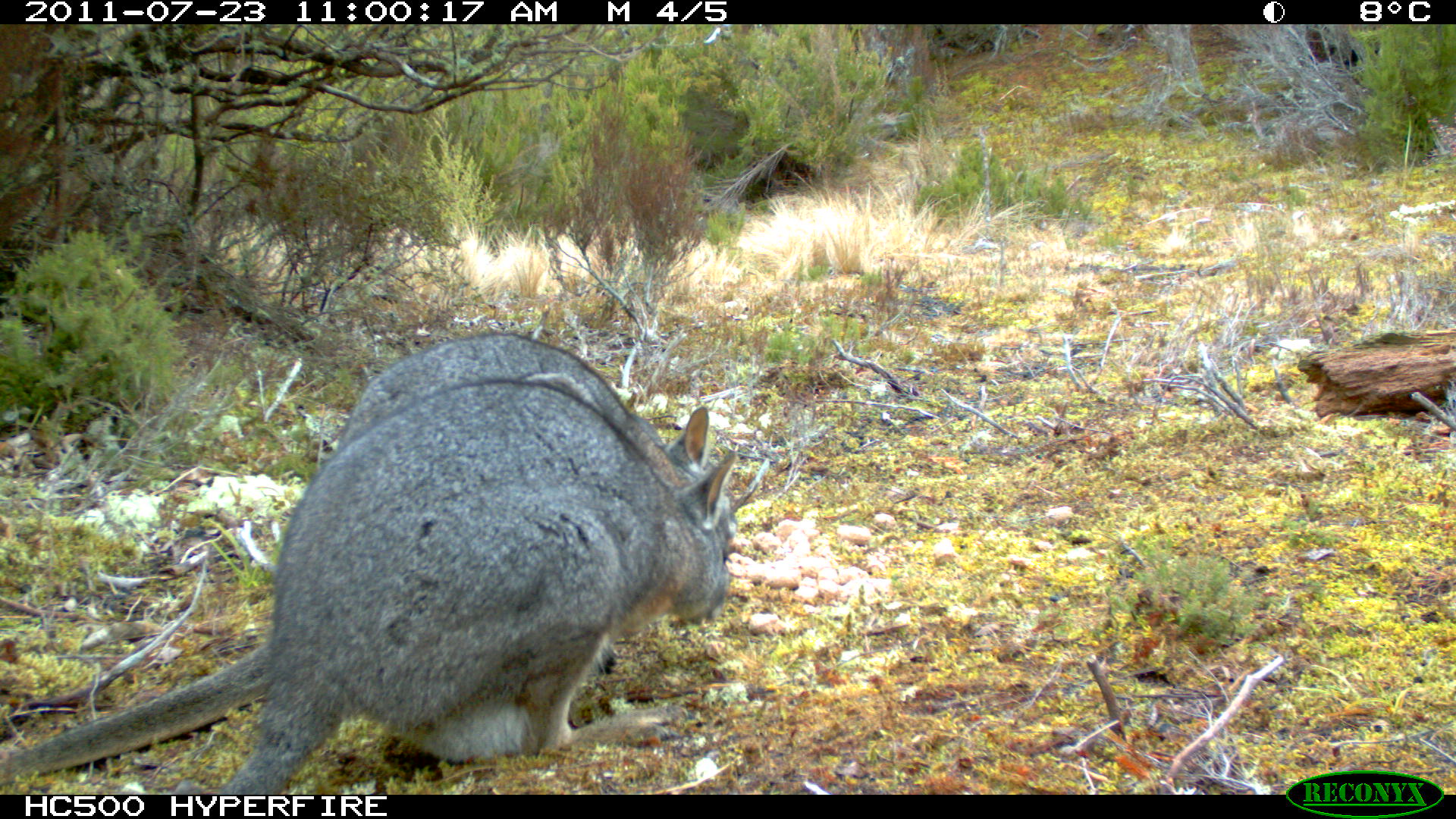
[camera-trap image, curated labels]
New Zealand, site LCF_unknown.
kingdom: Animalia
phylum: Chordata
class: Mammalia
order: Diprotodontia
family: Macropodidae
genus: Notamacropus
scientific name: Notamacropus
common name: wallaby